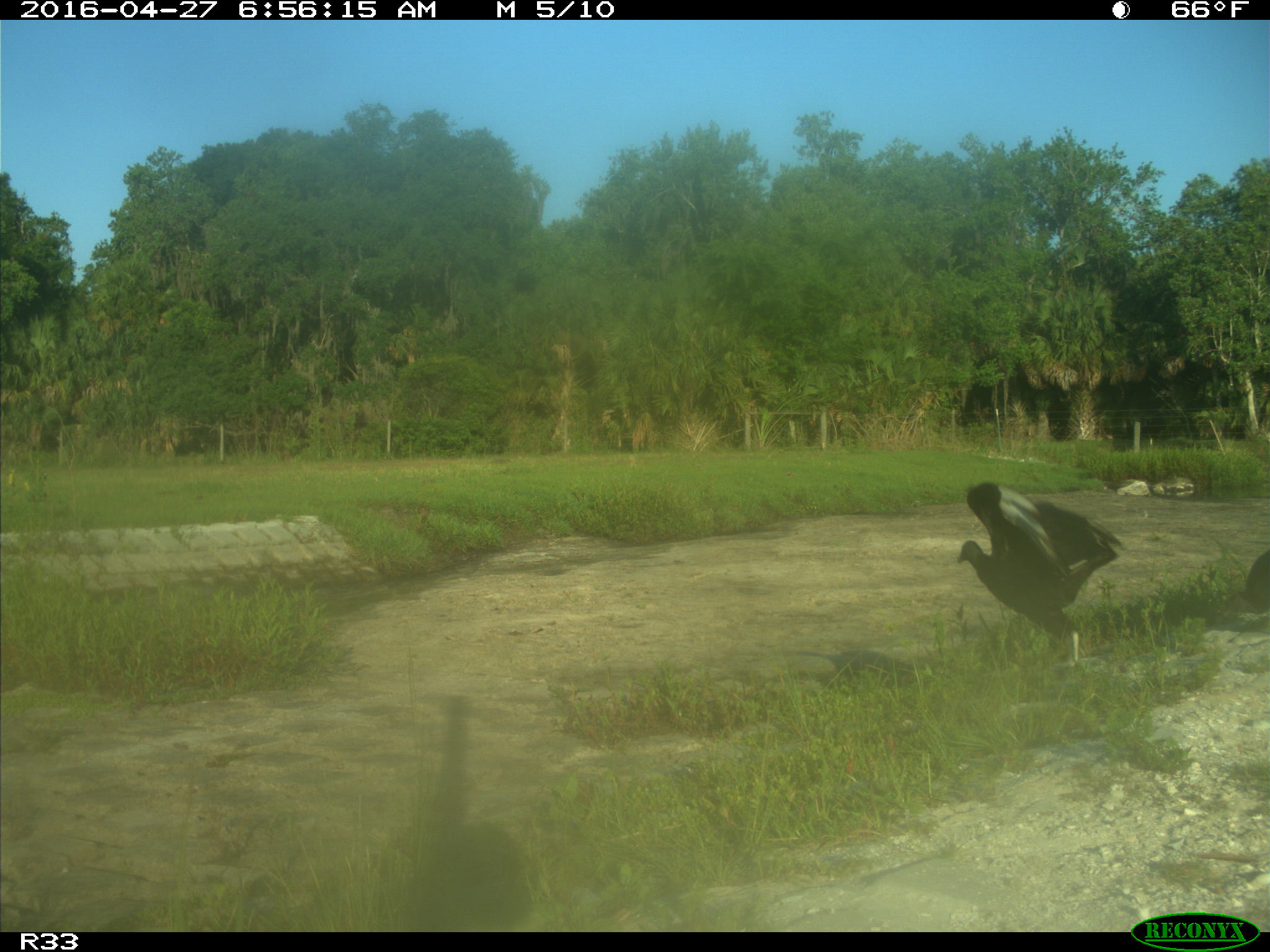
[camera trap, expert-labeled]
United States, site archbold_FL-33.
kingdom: Animalia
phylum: Chordata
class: Aves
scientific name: Aves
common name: birds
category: unidentified bird